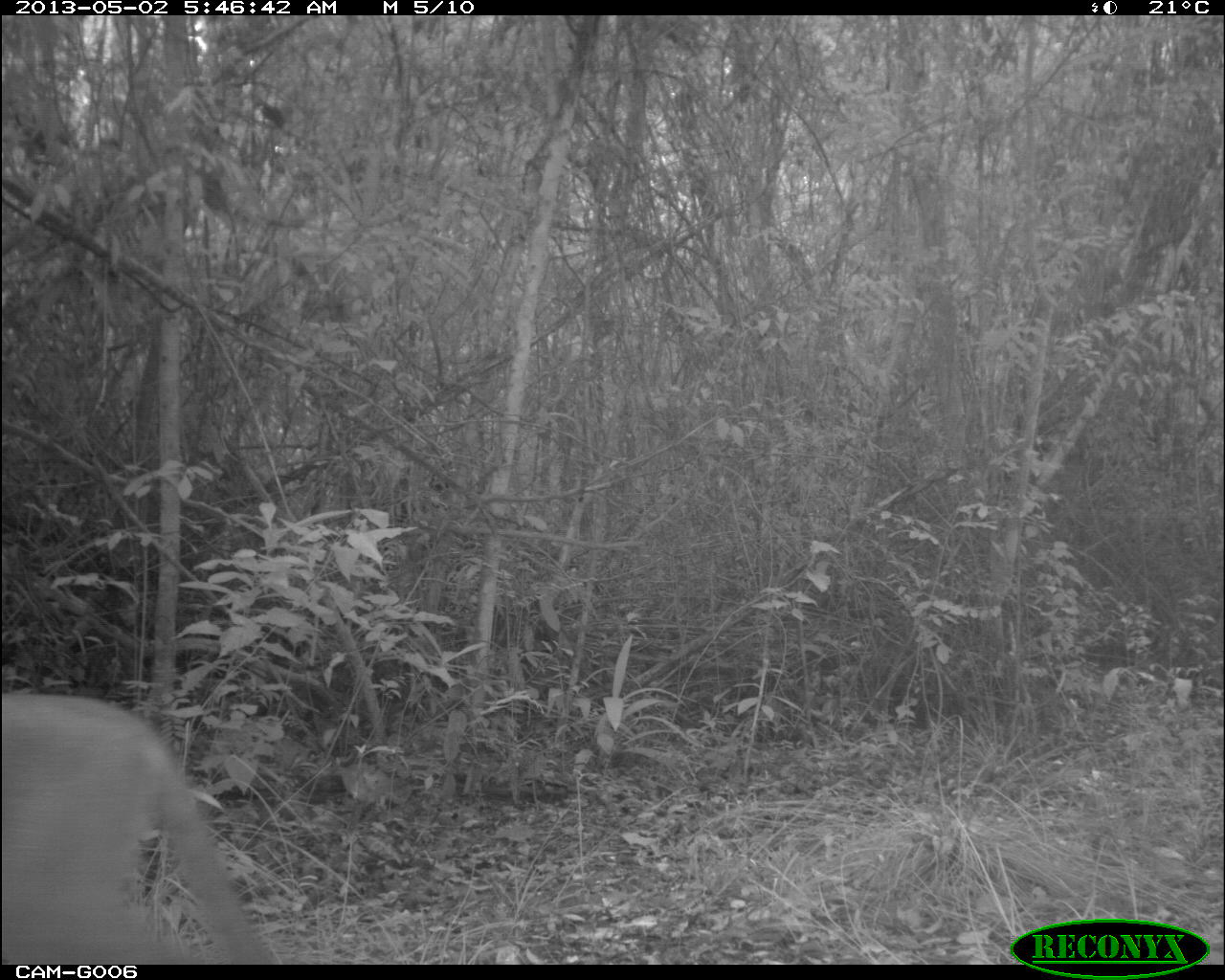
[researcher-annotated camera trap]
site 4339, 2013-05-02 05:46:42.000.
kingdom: Animalia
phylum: Chordata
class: Mammalia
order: Carnivora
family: Felidae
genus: Puma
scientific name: Puma concolor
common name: mountain lion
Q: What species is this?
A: Puma concolor (mountain lion).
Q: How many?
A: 1.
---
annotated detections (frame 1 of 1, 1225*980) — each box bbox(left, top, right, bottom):
puma concolor: bbox(1, 688, 273, 963)